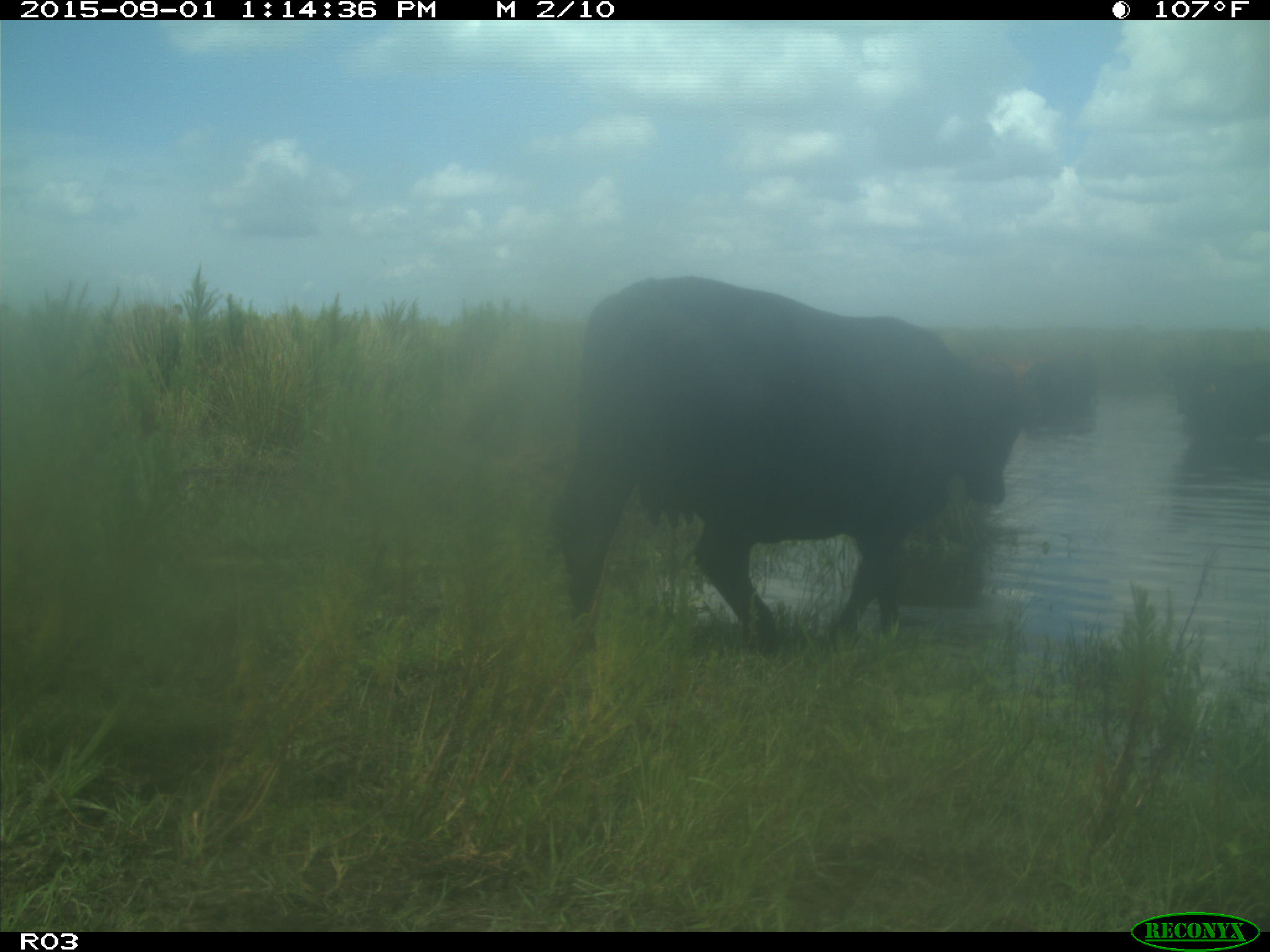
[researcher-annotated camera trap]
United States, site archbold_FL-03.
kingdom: Animalia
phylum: Chordata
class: Mammalia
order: Artiodactyla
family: Bovidae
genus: Bos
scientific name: Bos taurus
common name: domestic cow